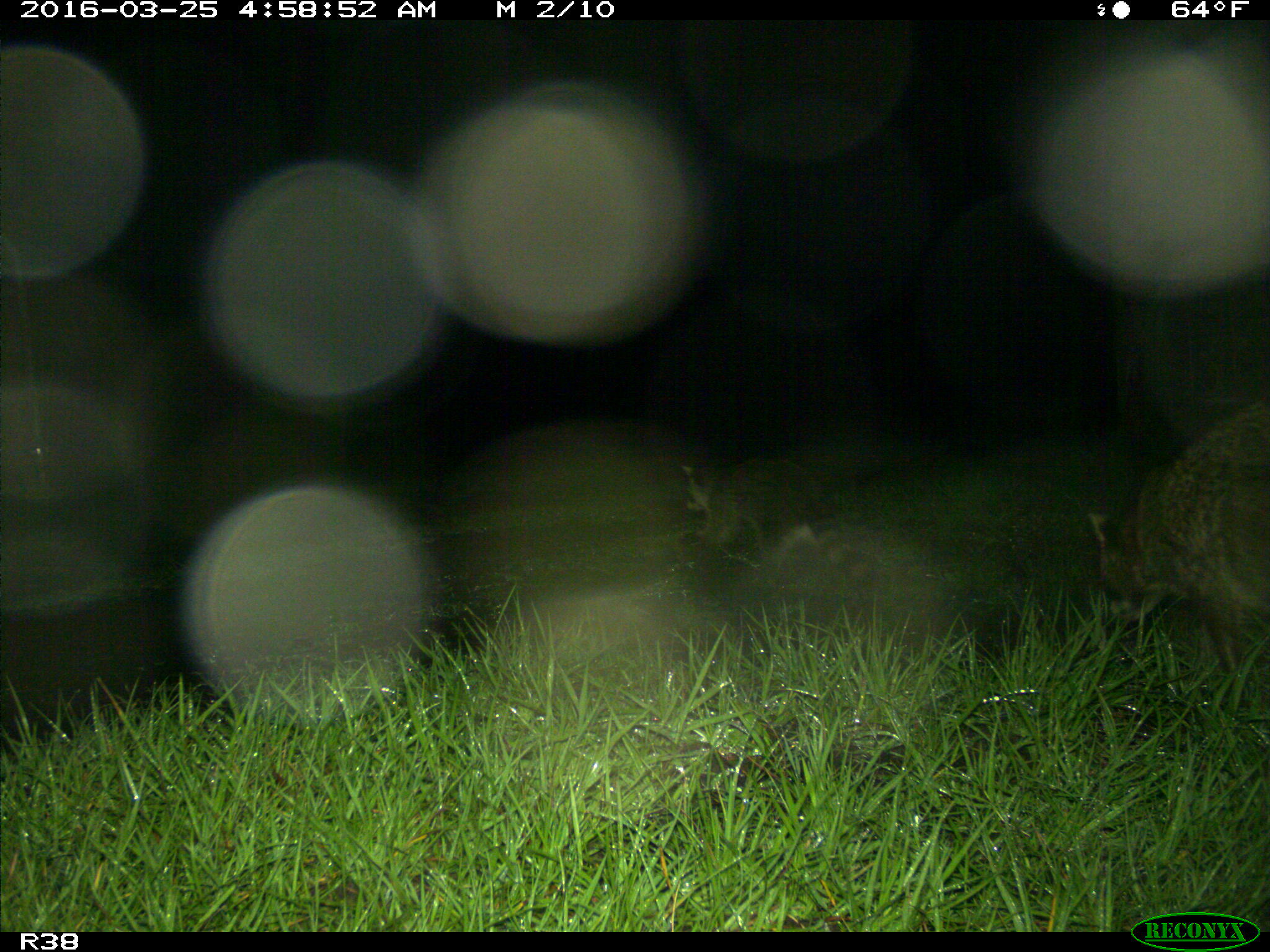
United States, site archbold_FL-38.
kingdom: Animalia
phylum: Chordata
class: Mammalia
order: Carnivora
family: Procyonidae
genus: Procyon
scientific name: Procyon lotor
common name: common raccoon